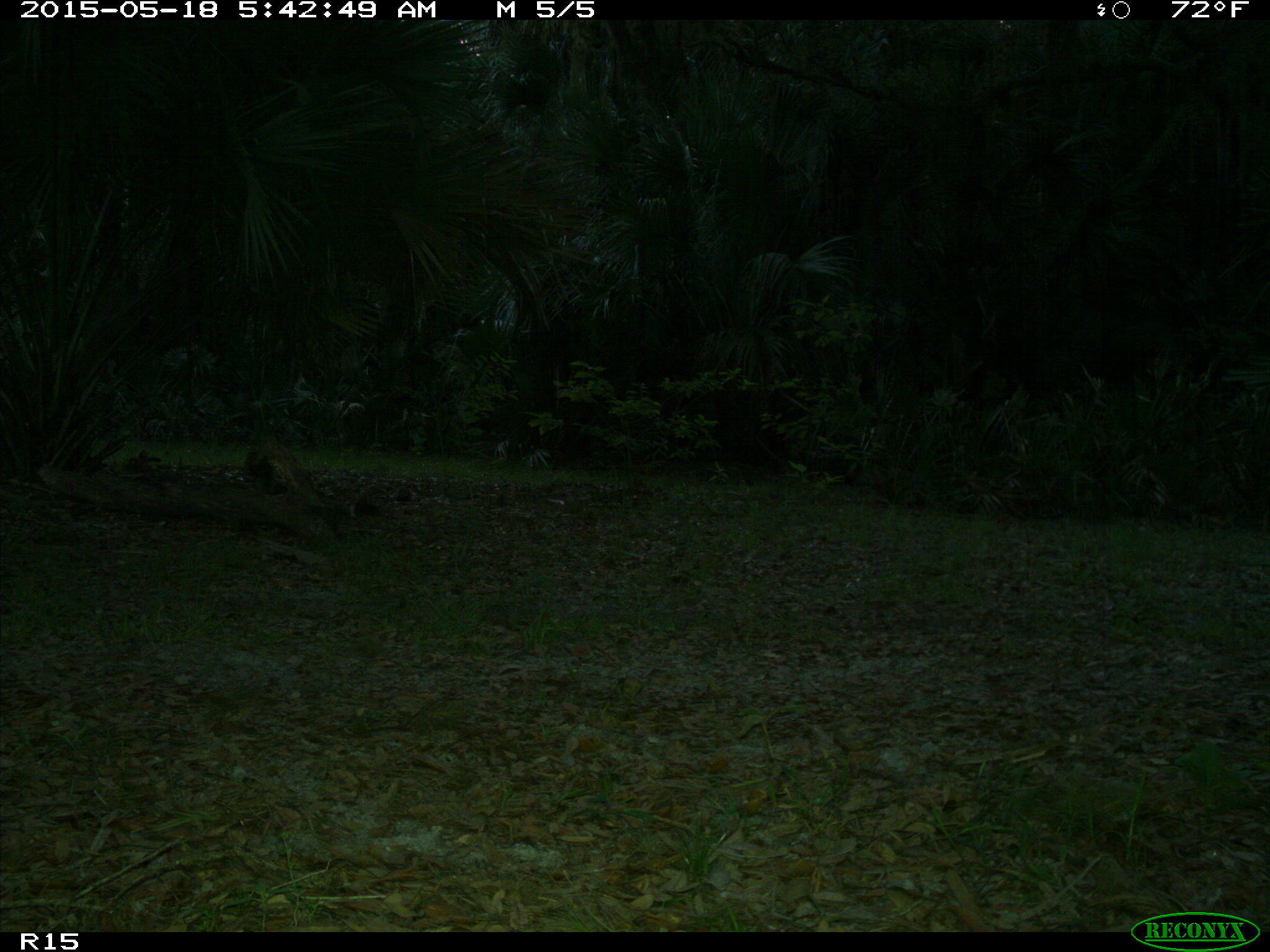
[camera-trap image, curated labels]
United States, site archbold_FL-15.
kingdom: Animalia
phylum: Chordata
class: Mammalia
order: Artiodactyla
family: Bovidae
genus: Bos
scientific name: Bos taurus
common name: domestic cow